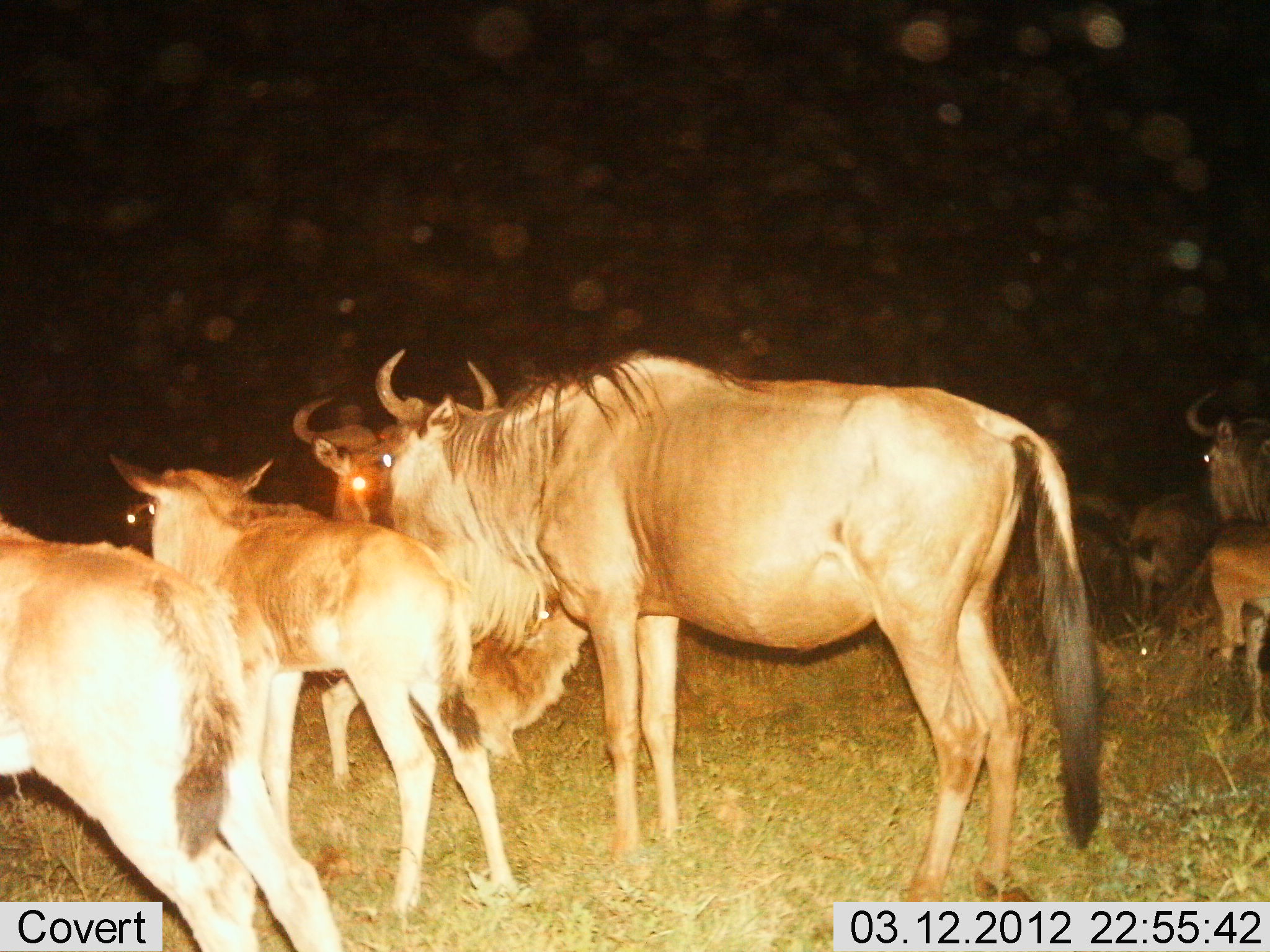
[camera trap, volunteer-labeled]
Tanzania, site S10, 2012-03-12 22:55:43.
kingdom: Animalia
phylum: Chordata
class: Mammalia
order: Artiodactyla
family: Bovidae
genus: Connochaetes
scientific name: Connochaetes taurinus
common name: blue wildebeest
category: wildebeest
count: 8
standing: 95%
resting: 10%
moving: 5%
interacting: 0%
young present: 65%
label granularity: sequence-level